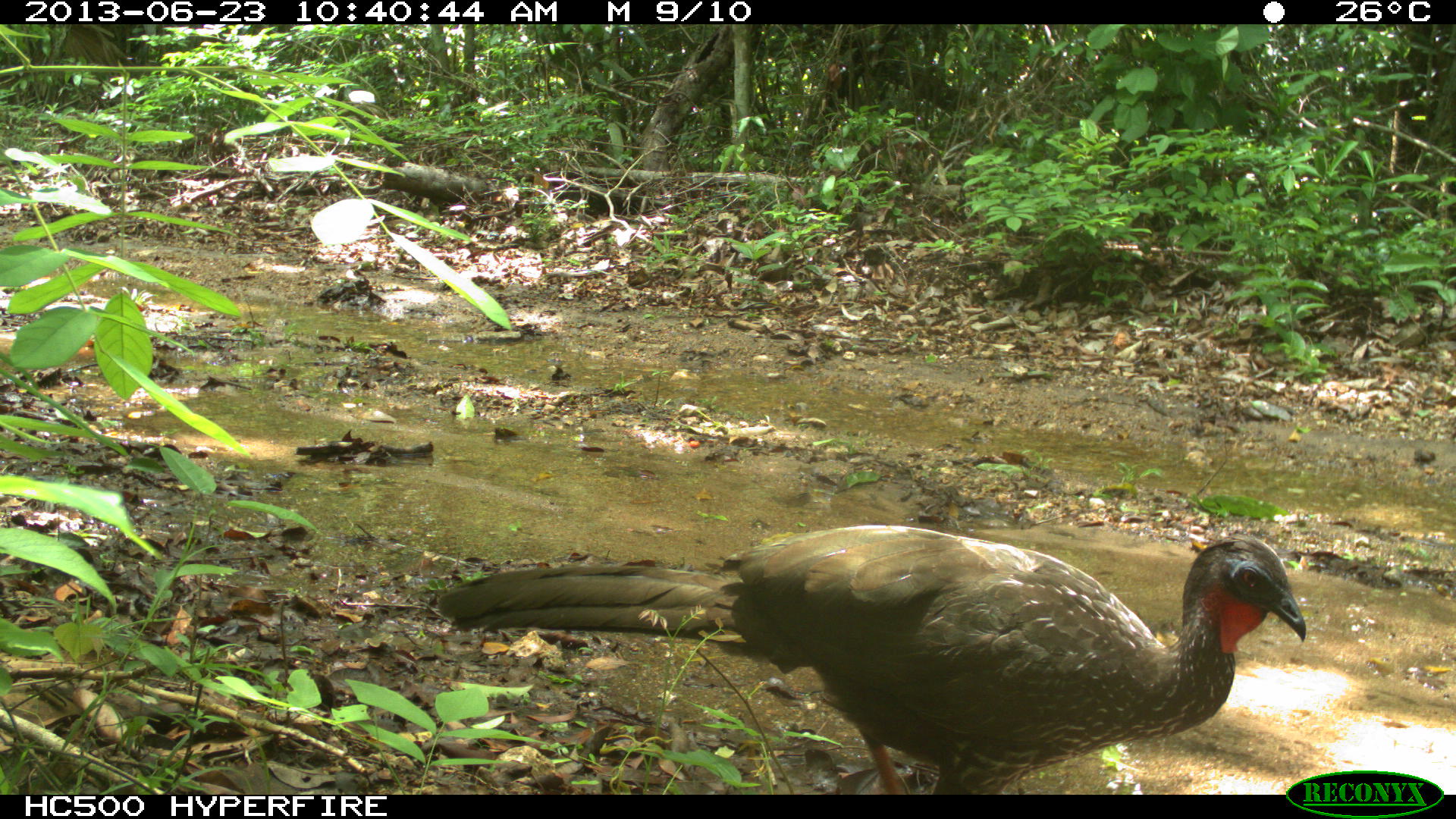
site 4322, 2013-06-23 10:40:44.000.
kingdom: Animalia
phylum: Chordata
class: Aves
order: Galliformes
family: Cracidae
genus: Penelope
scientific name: Penelope purpurascens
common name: crested guan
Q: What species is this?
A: Penelope purpurascens (crested guan).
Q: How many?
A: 1.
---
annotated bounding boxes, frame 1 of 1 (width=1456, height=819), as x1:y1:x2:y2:
penelope purpurascens: 435:521:1310:792